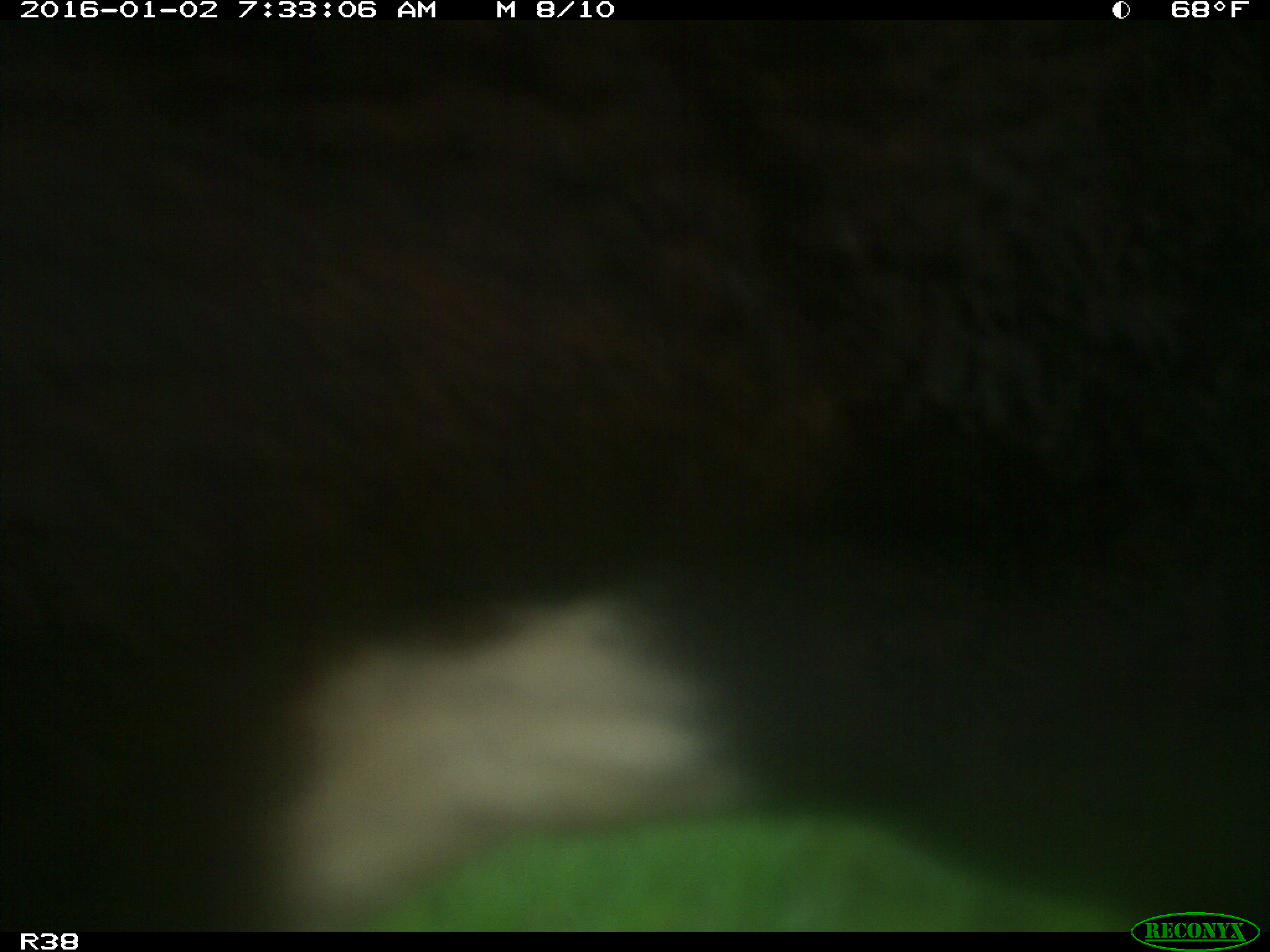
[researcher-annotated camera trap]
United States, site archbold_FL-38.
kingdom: Animalia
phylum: Chordata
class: Mammalia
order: Artiodactyla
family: Bovidae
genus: Bos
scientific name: Bos taurus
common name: domestic cow